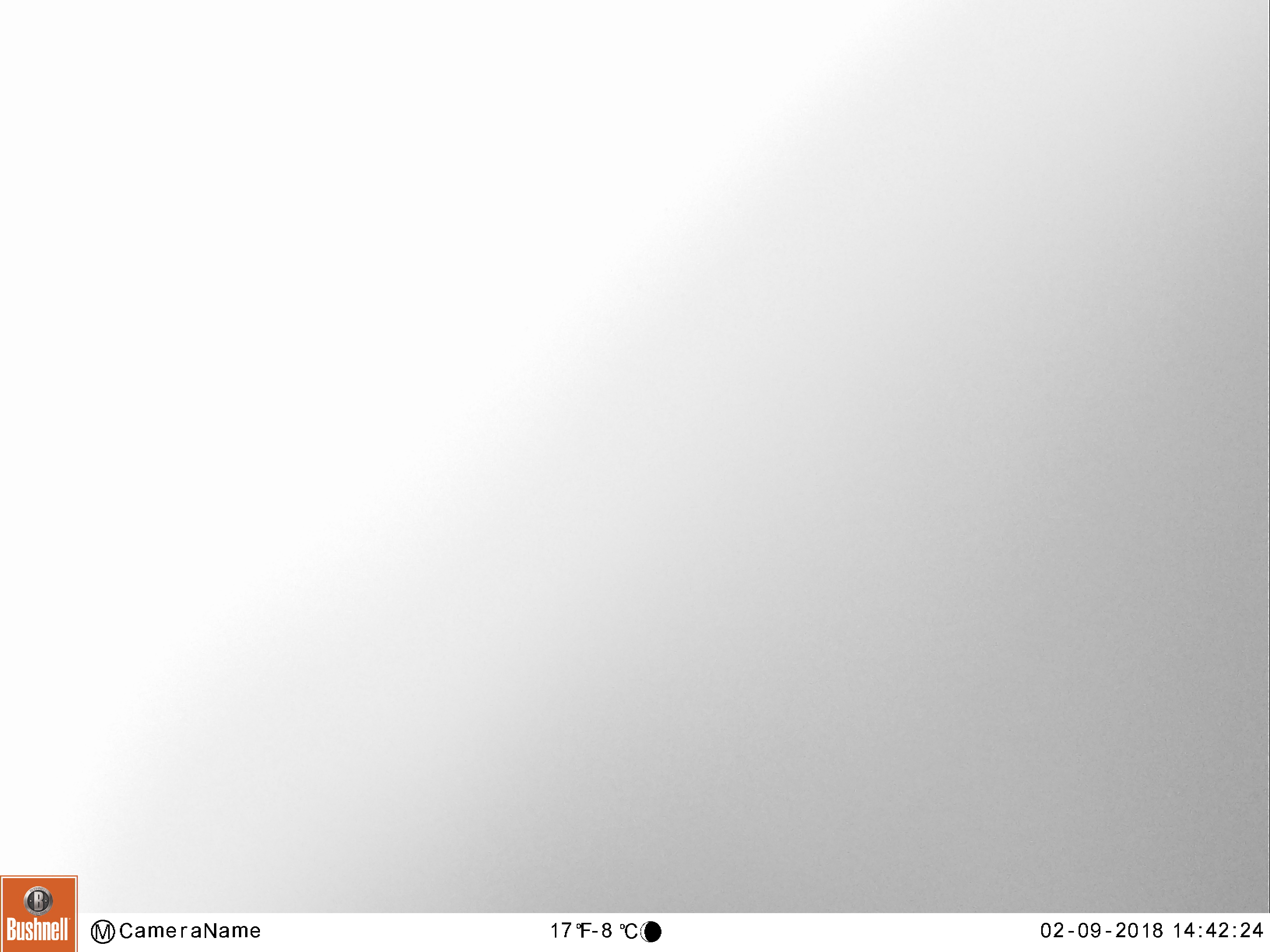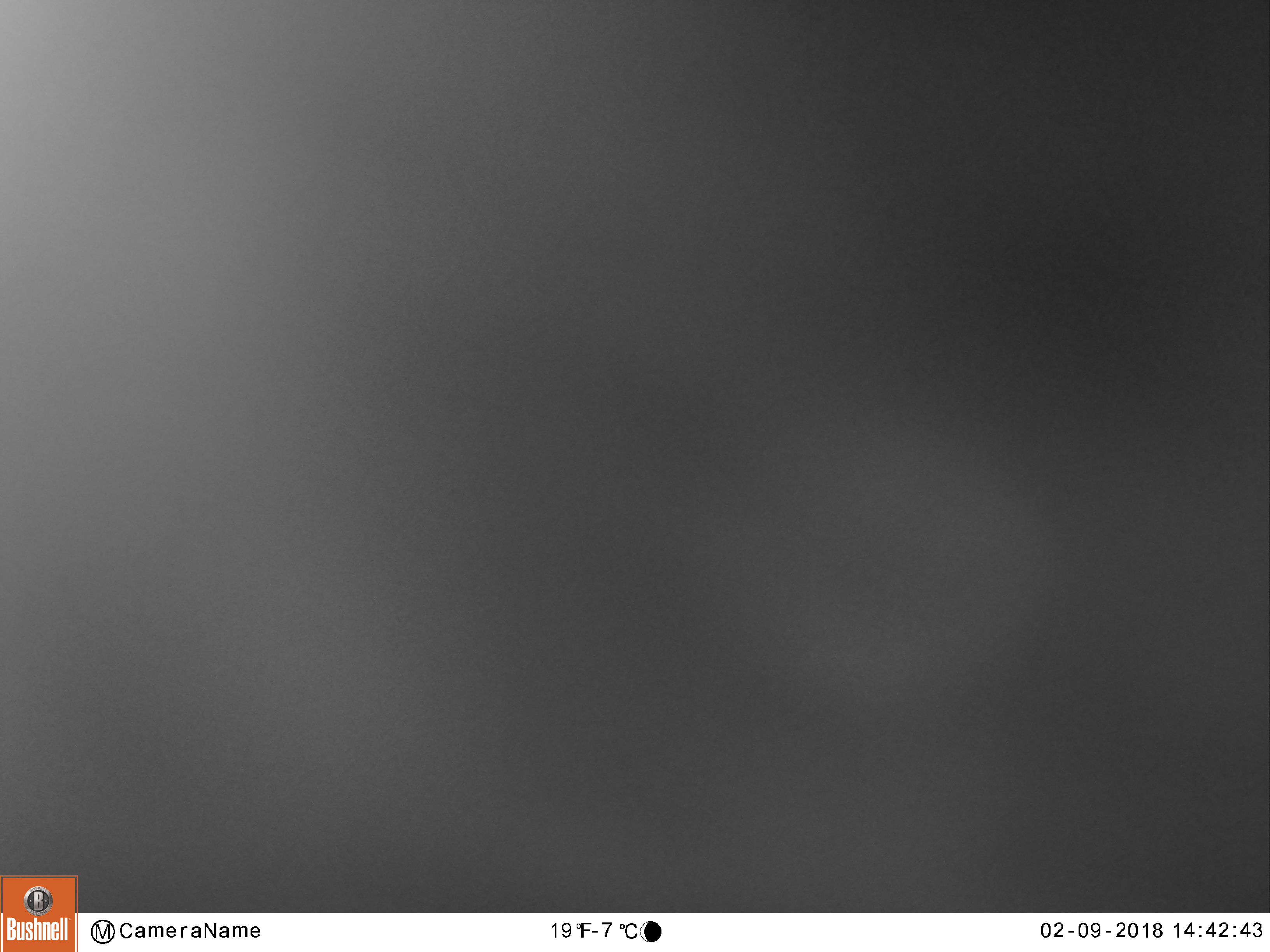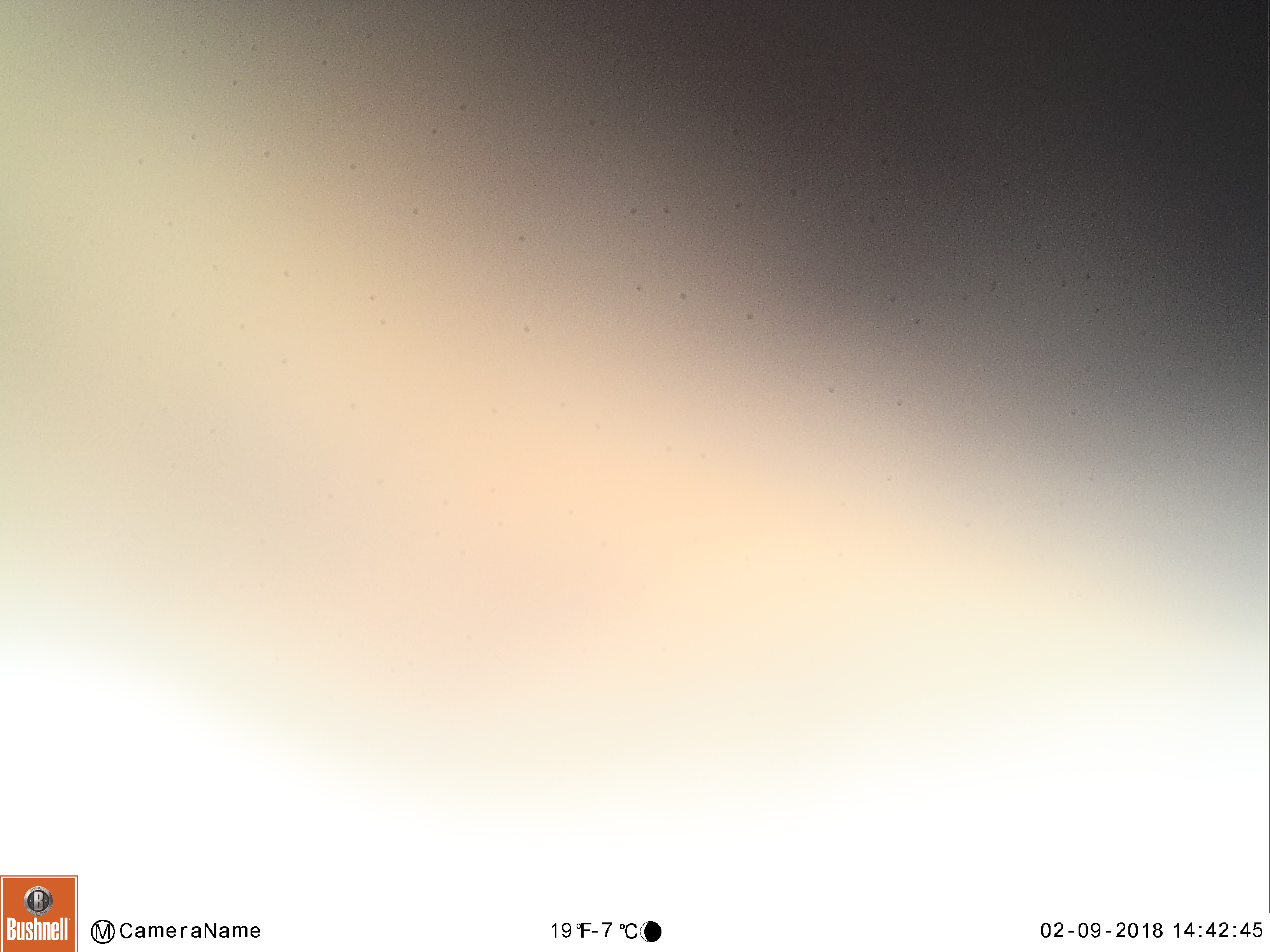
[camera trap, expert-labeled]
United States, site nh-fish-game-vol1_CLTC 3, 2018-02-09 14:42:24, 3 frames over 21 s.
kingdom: Animalia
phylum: Chordata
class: Mammalia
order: Artiodactyla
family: Cervidae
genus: Alces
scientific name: Alces alces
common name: moose